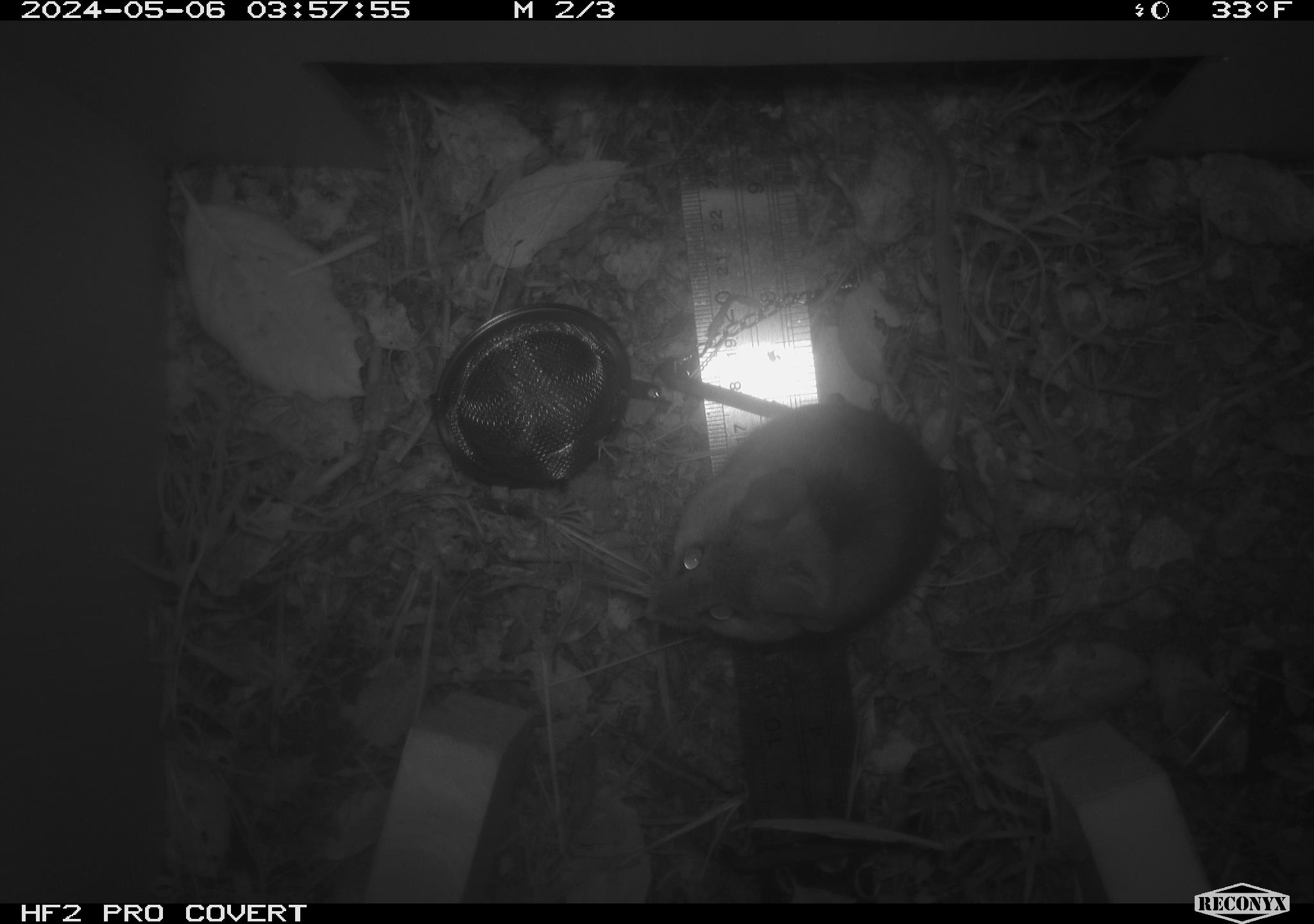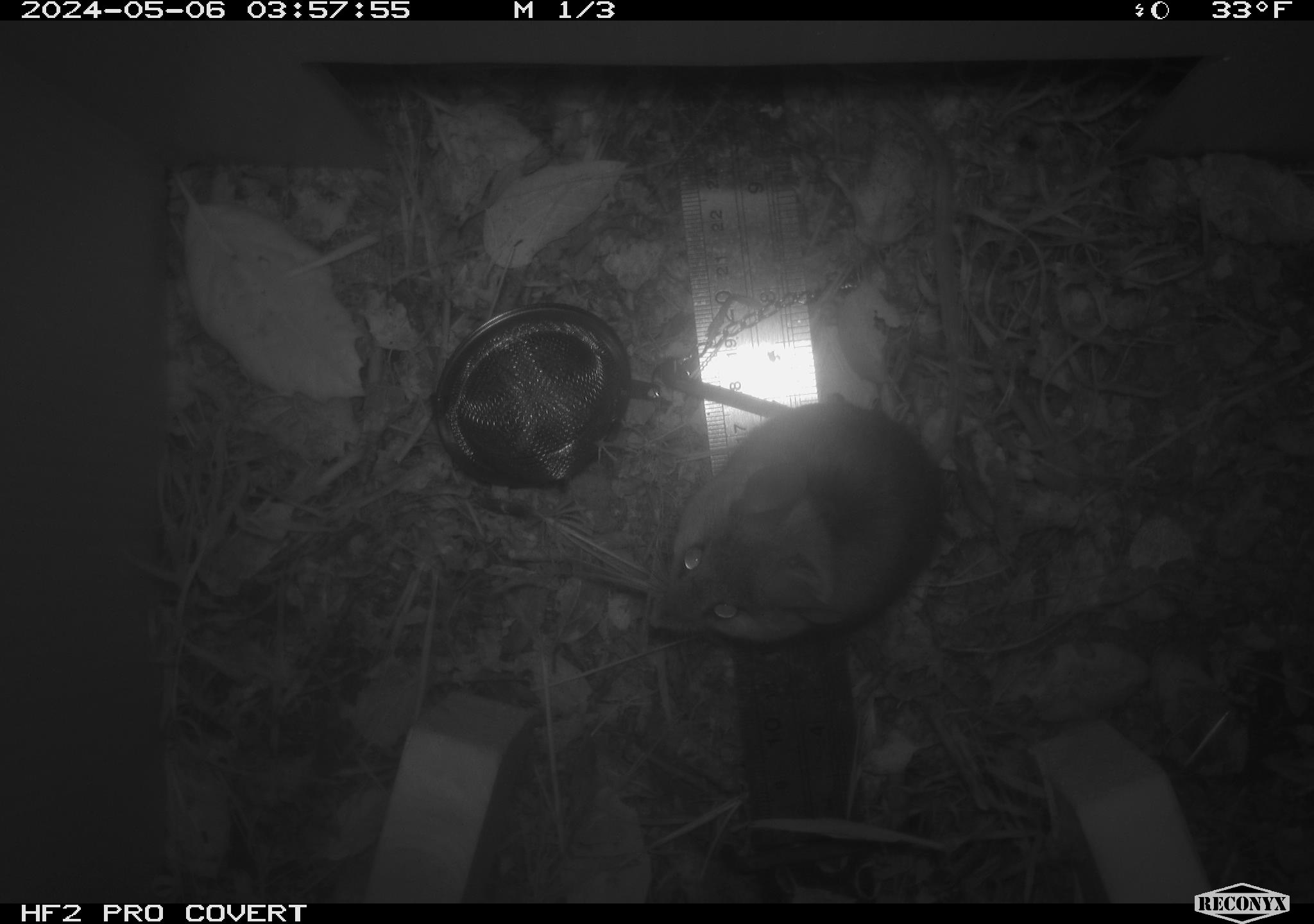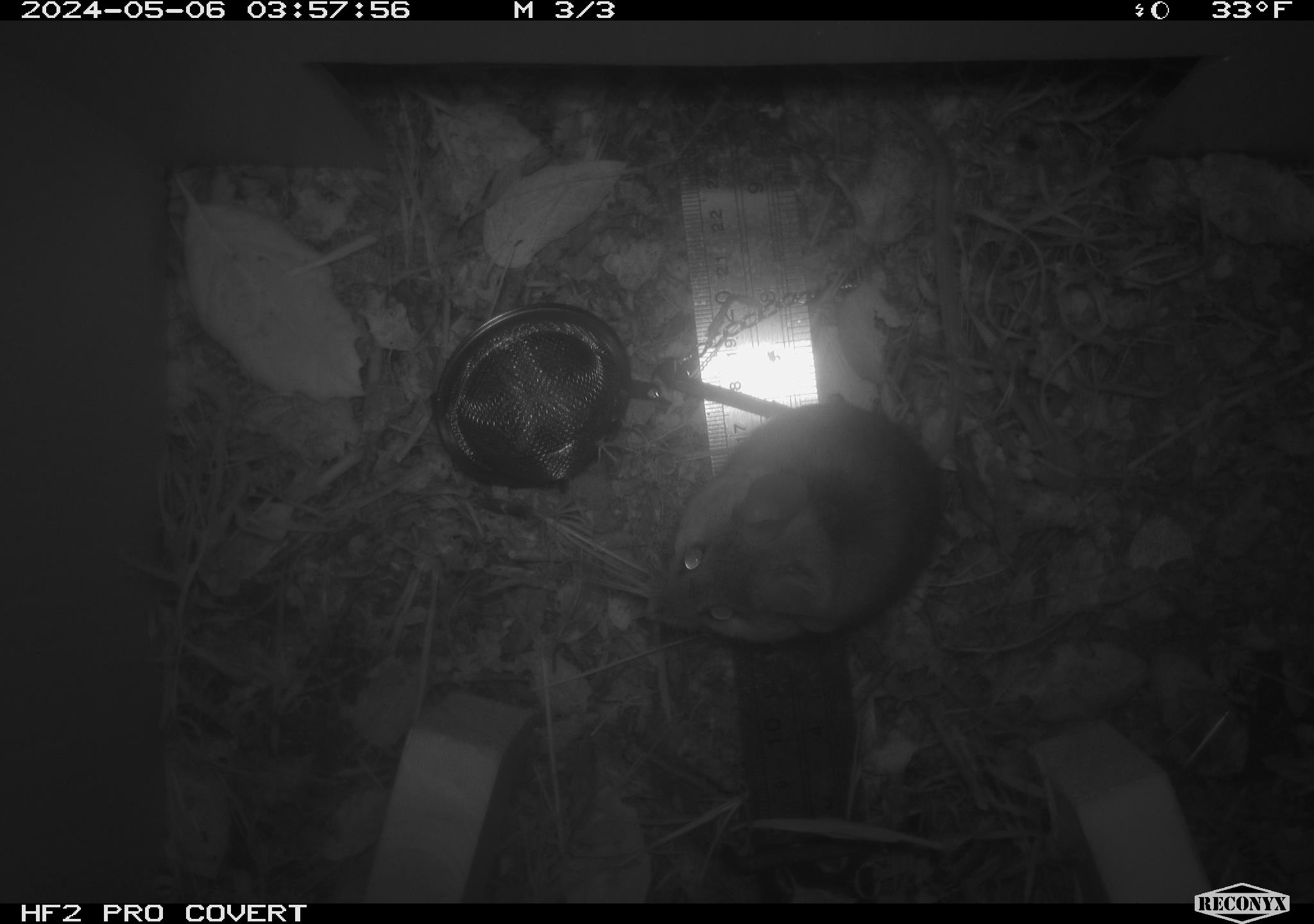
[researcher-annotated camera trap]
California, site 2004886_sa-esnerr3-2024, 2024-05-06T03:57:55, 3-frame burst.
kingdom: Animalia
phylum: Chordata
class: Mammalia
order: Rodentia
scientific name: Rodentia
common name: rodent